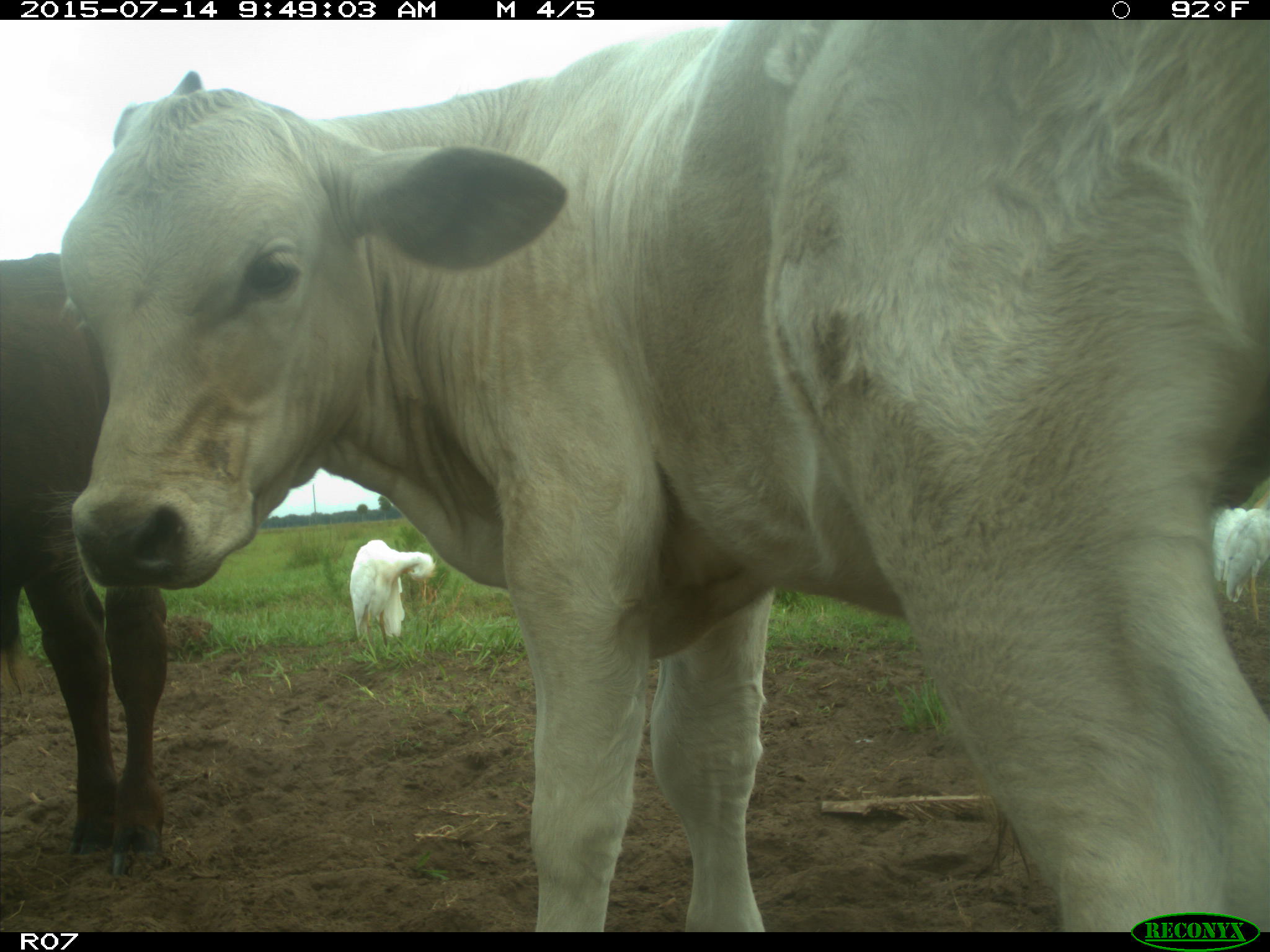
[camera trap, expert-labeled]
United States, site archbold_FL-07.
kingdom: Animalia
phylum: Chordata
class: Mammalia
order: Artiodactyla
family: Bovidae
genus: Bos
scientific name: Bos taurus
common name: domestic cow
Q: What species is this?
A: Bos taurus (domestic cow).